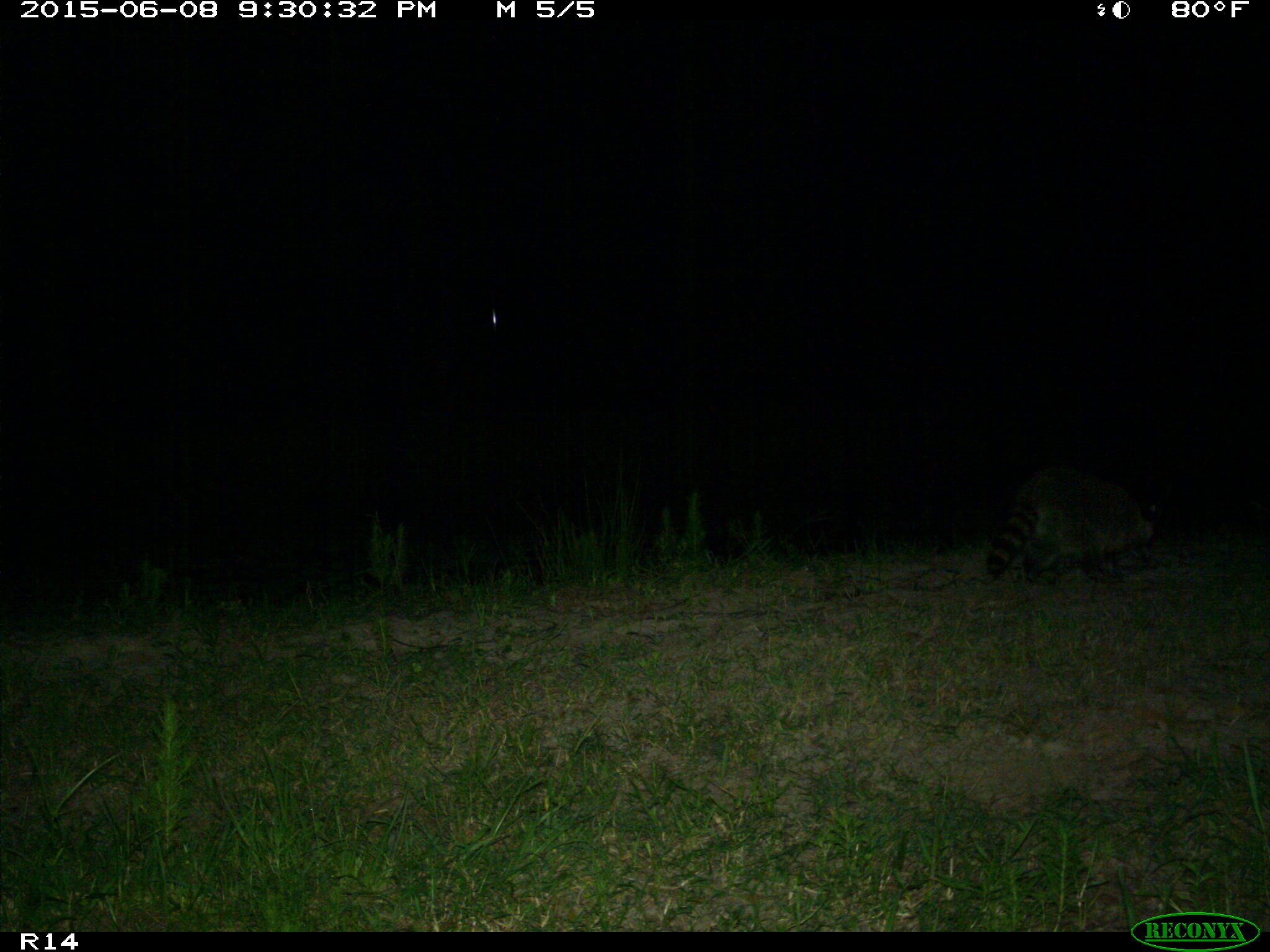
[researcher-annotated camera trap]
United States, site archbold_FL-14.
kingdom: Animalia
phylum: Chordata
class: Mammalia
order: Carnivora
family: Procyonidae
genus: Procyon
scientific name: Procyon lotor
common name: common raccoon